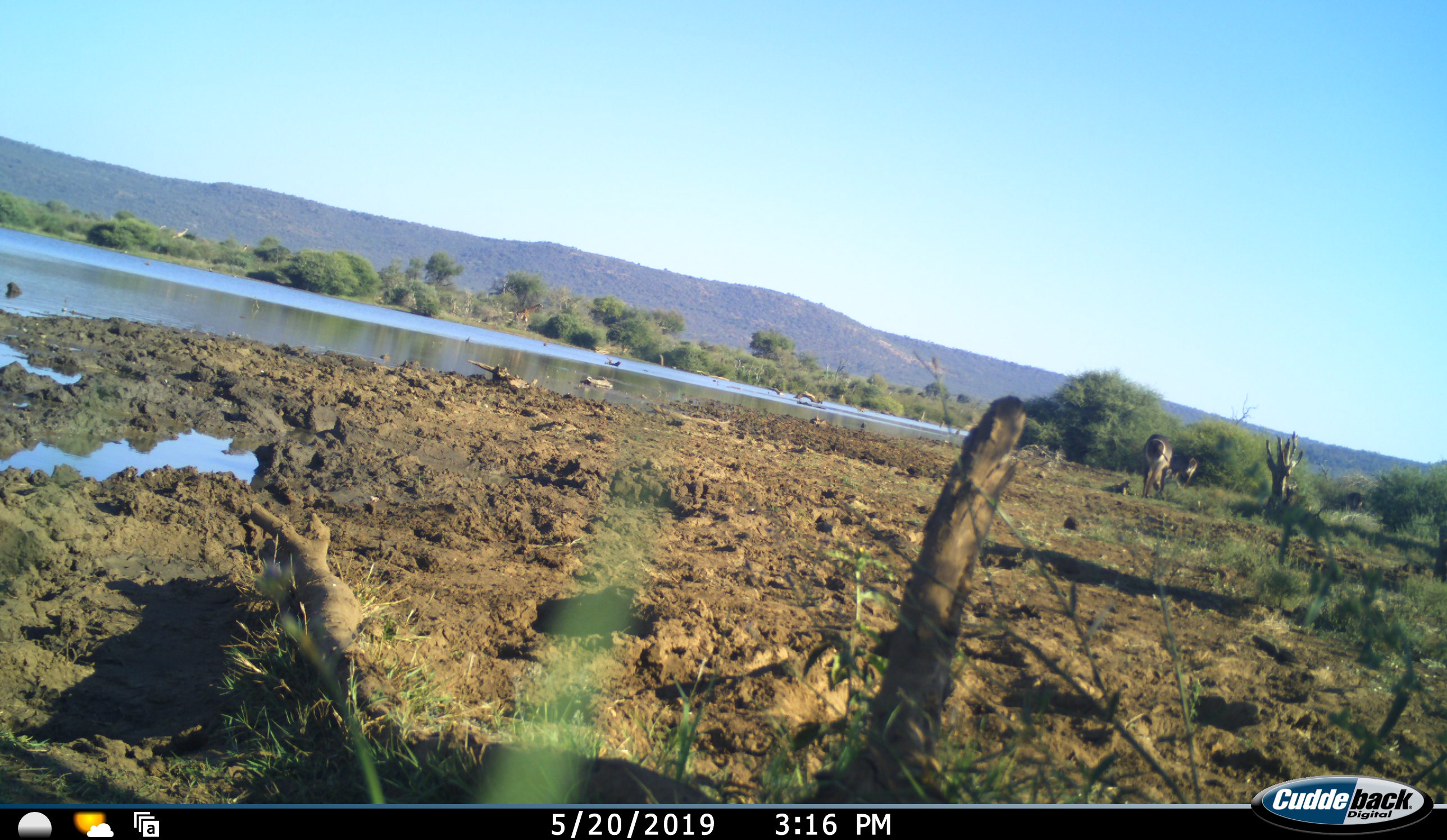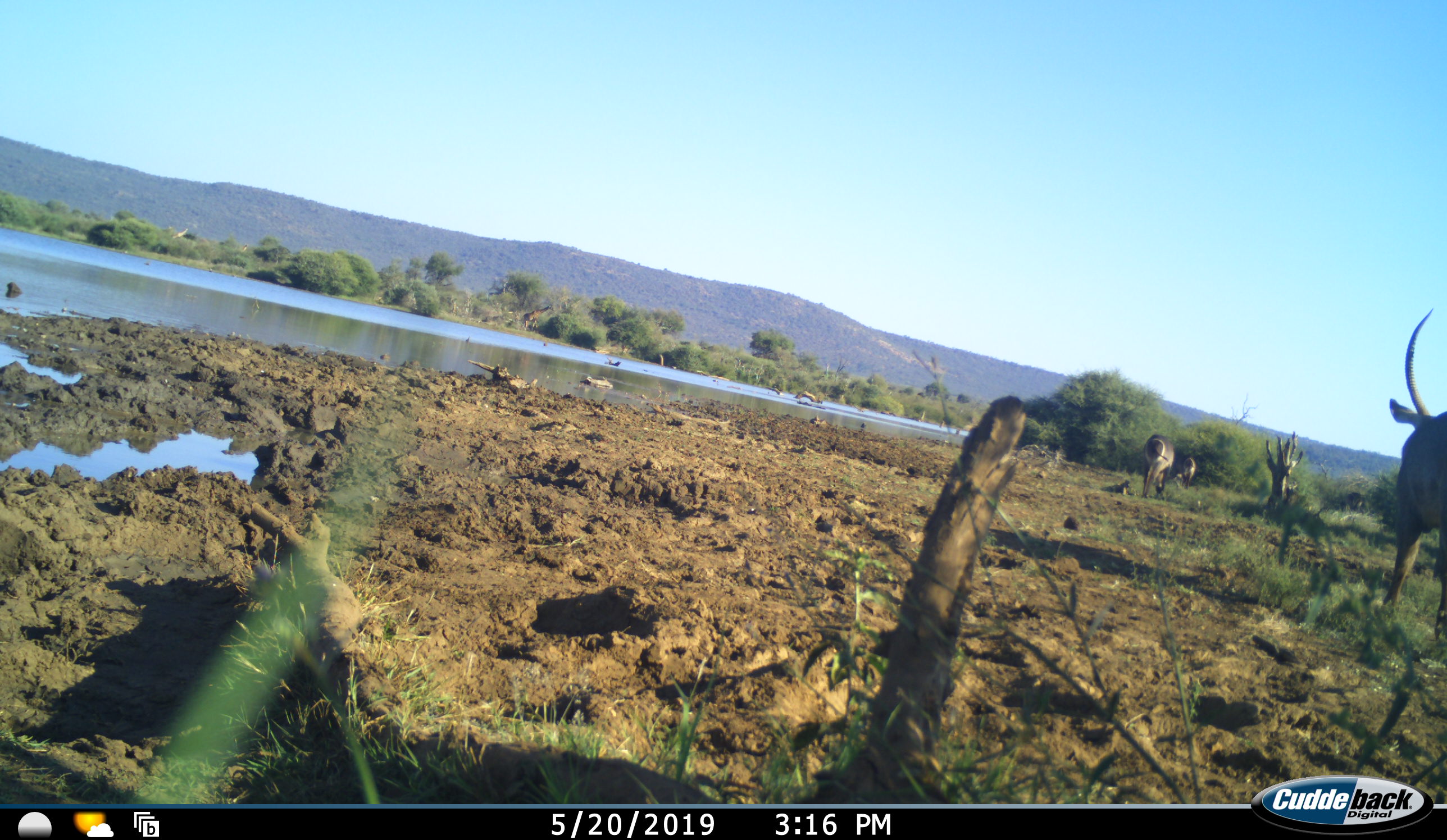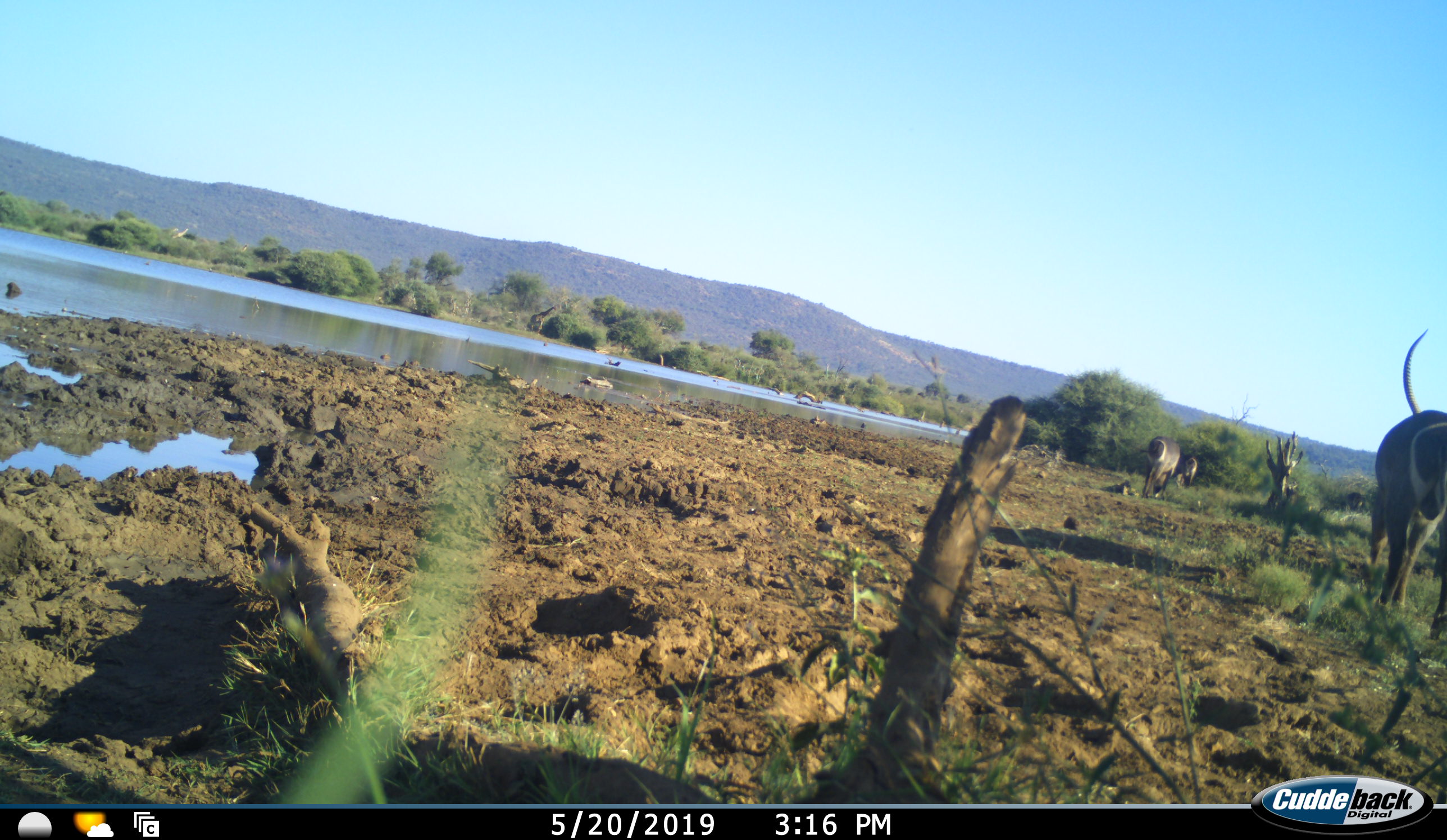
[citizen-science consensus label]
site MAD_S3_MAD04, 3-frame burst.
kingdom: Animalia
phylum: Chordata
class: Mammalia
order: Artiodactyla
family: Bovidae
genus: Kobus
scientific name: Kobus ellipsiprymnus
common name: waterbuck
Waterbuck (Kobus ellipsiprymnus), count 3. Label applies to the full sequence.